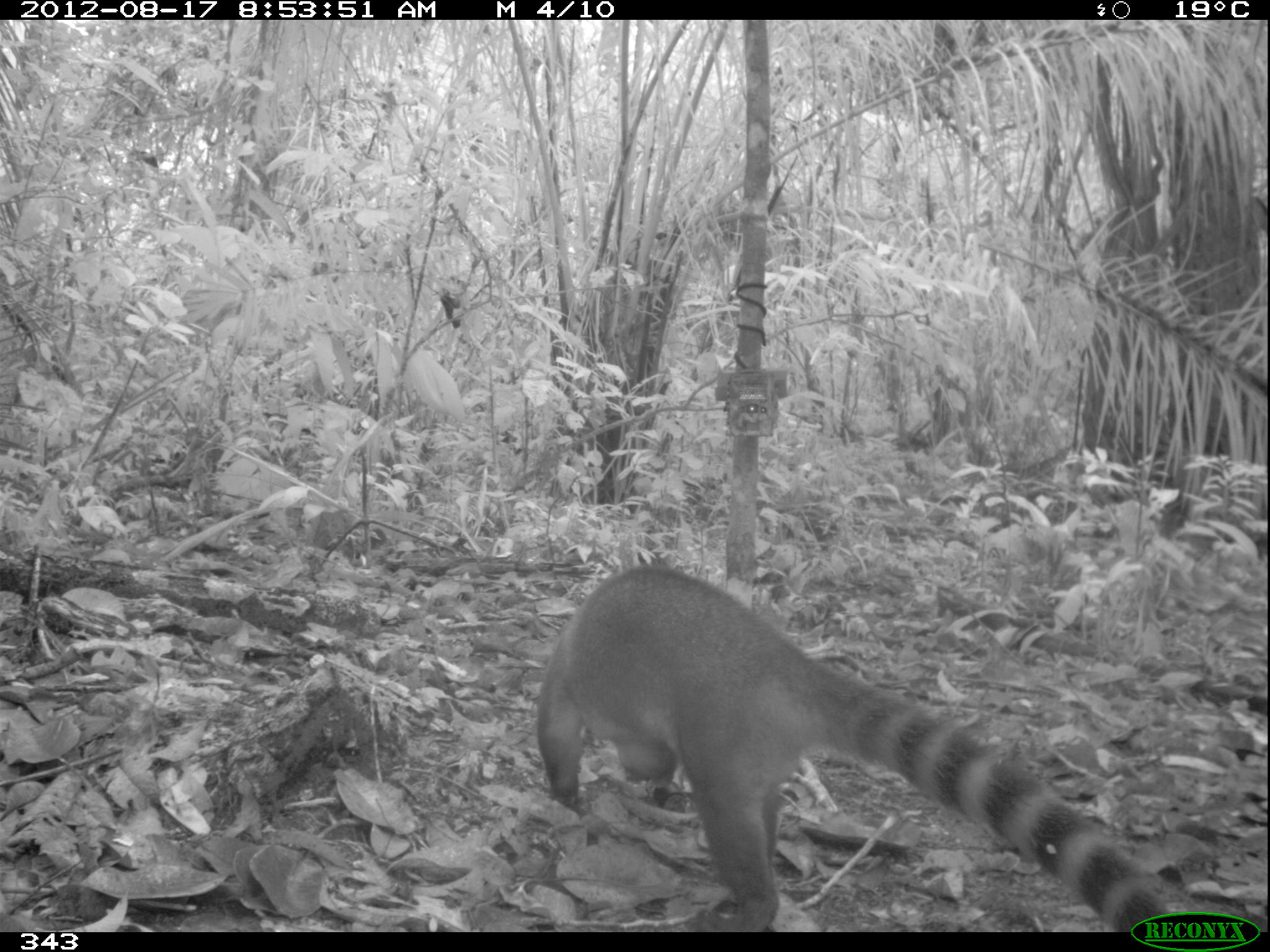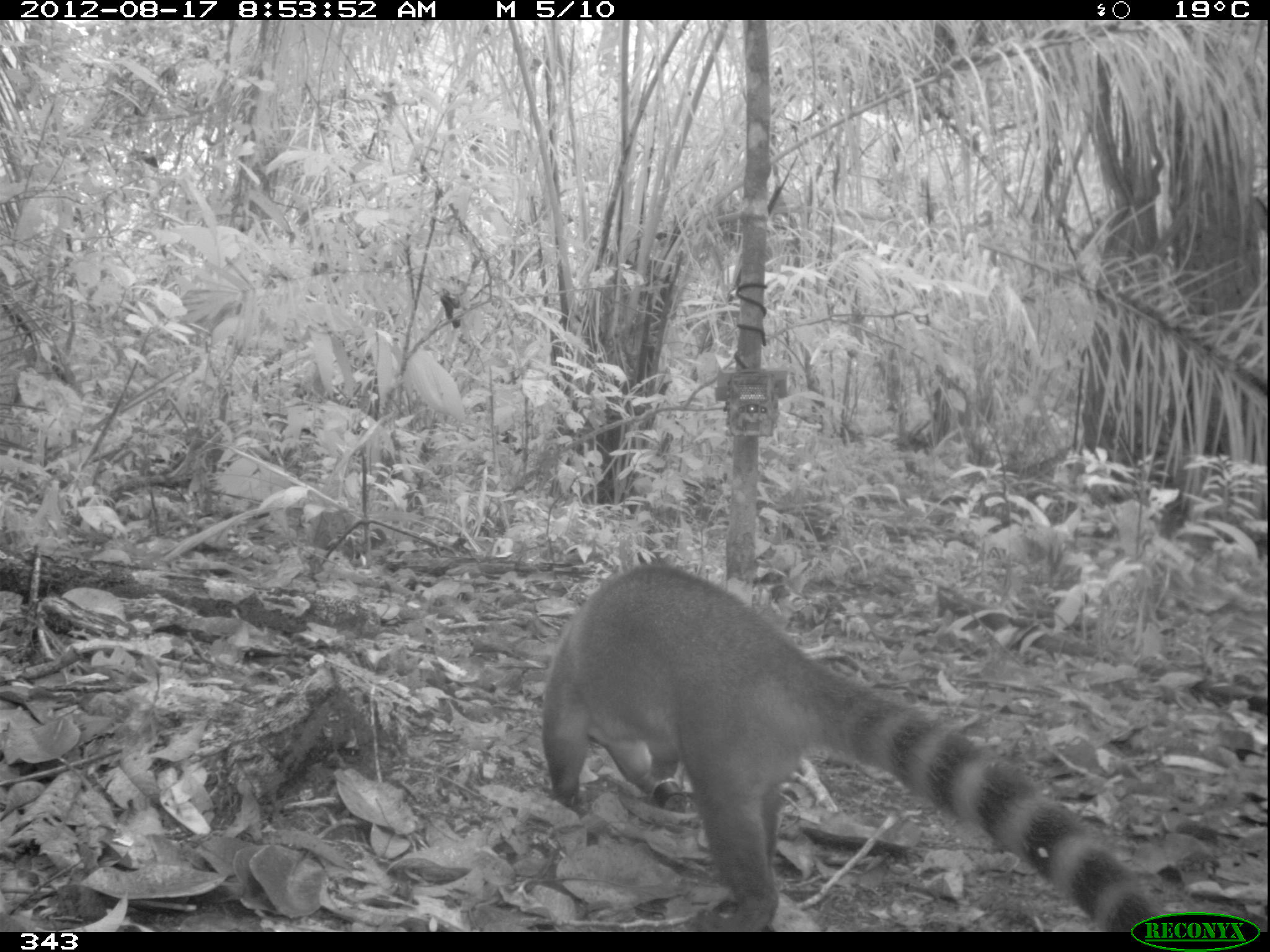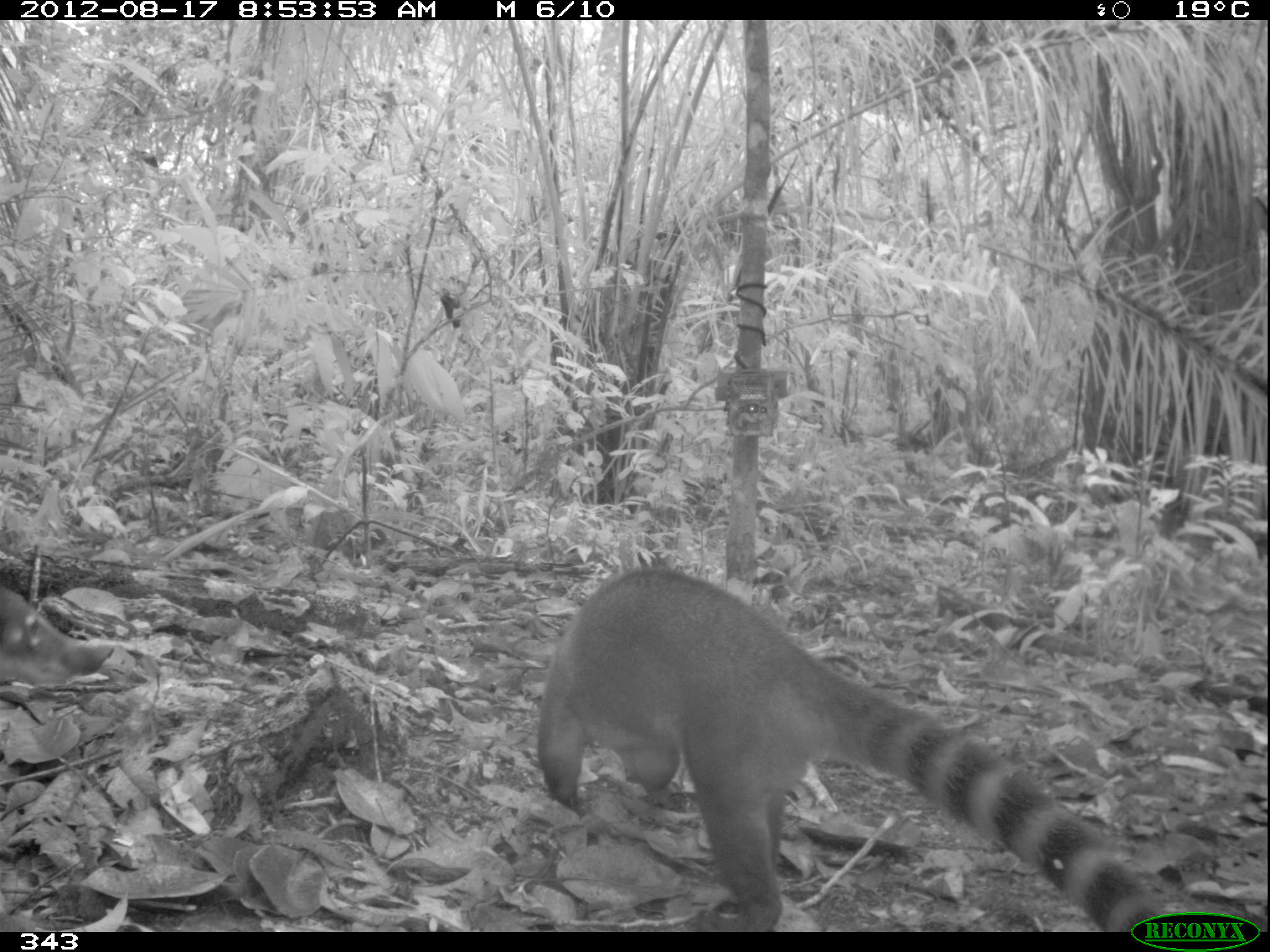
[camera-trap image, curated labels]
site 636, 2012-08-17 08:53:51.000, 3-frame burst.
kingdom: Animalia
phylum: Chordata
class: Mammalia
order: Carnivora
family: Procyonidae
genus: Nasua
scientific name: Nasua nasua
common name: south american coati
Nasua nasua (south american coati).